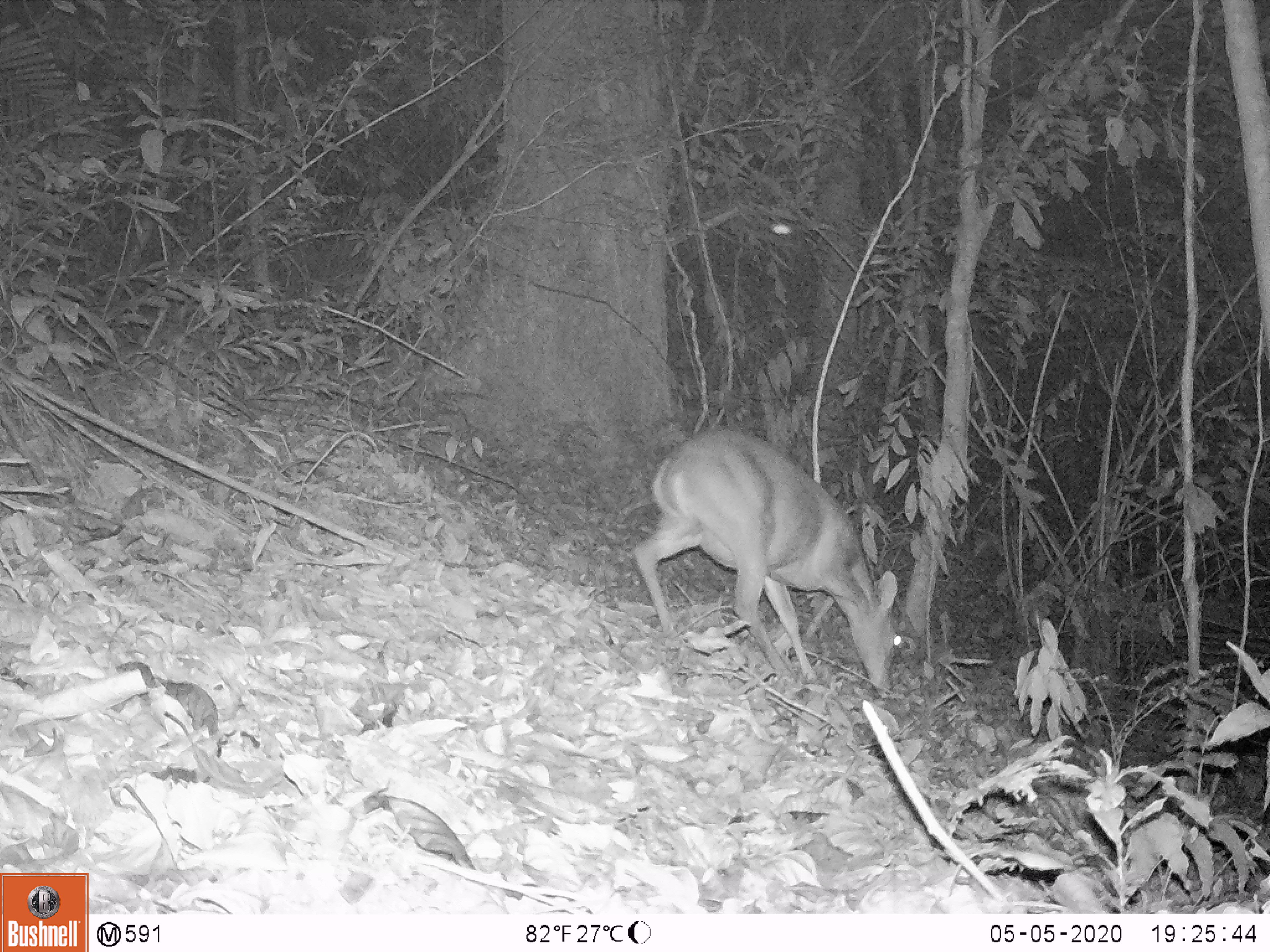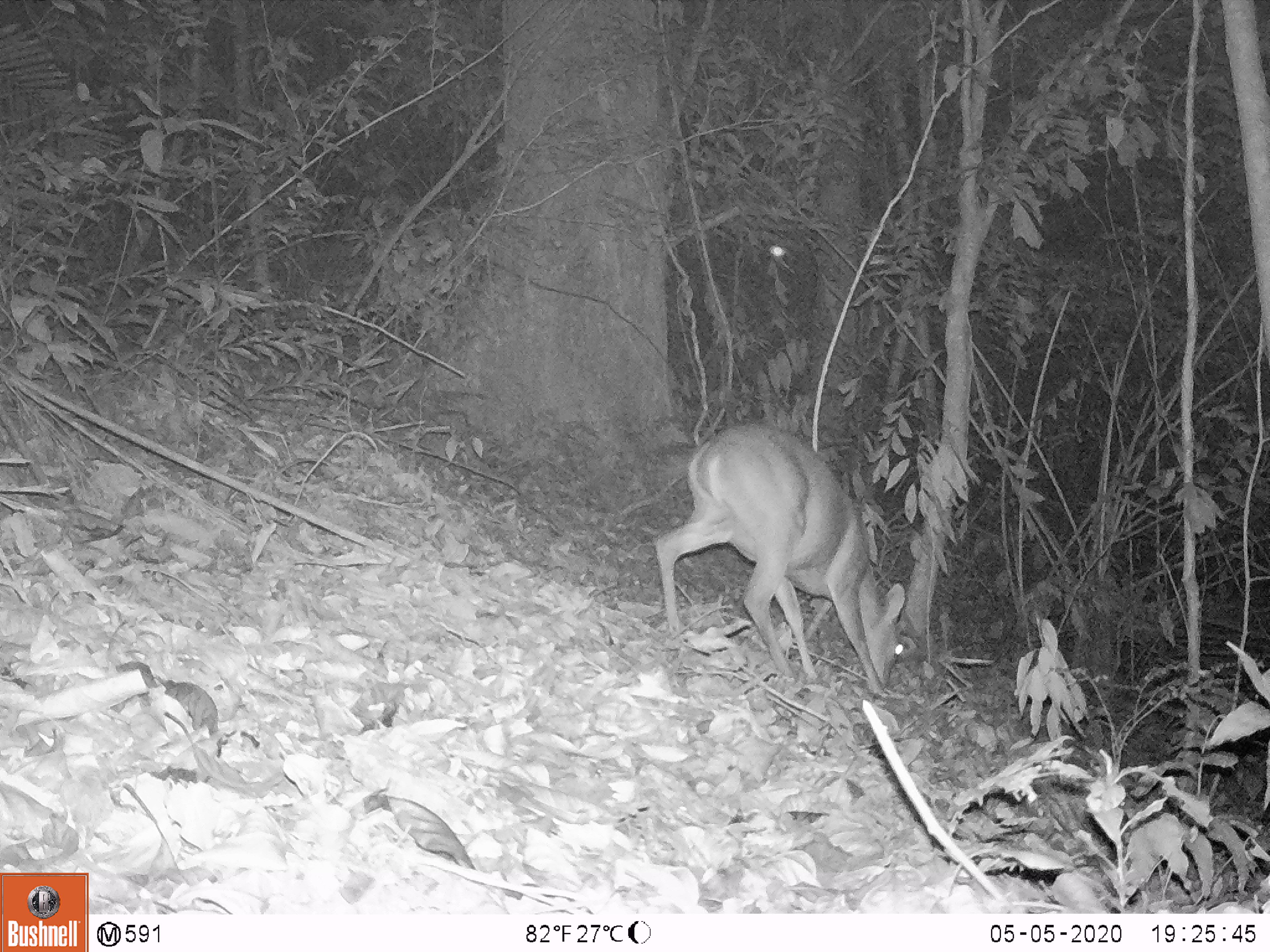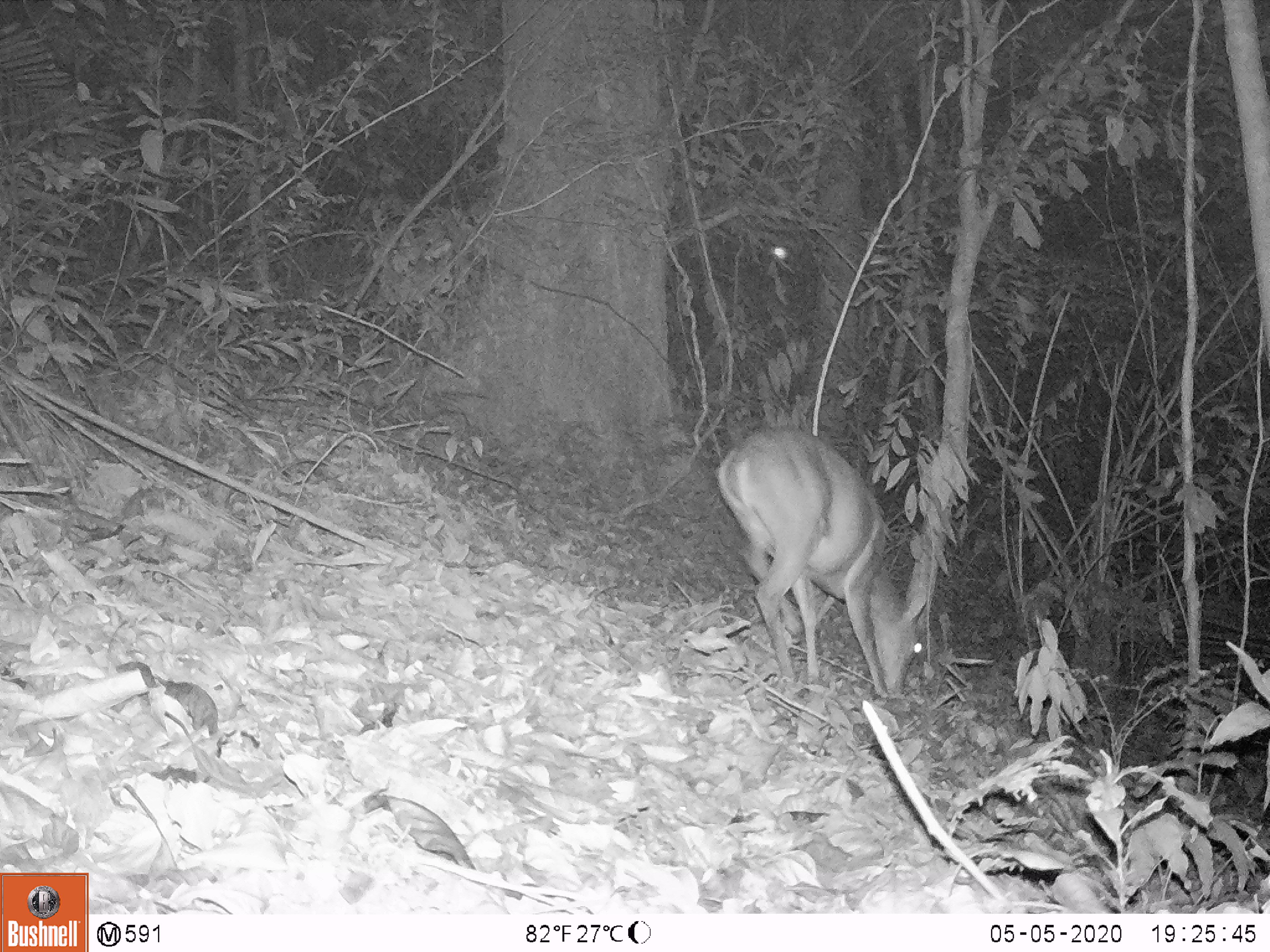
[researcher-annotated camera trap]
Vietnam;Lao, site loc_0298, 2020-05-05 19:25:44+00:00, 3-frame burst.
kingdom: Animalia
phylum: Chordata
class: Mammalia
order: Artiodactyla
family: Cervidae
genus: Muntiacus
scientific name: Muntiacus vuquangensis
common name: large-antlered muntjac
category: large antlered muntjac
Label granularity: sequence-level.